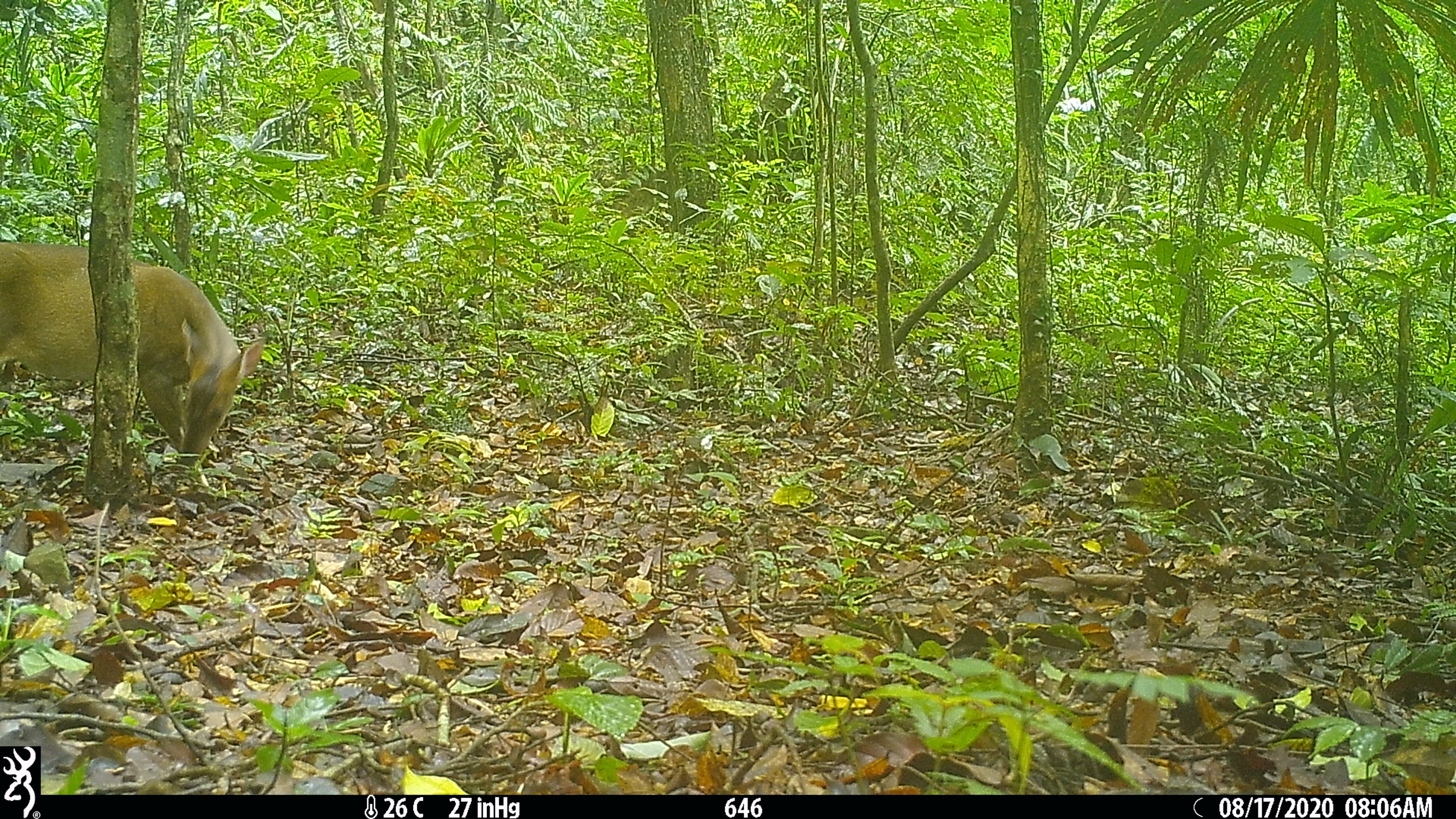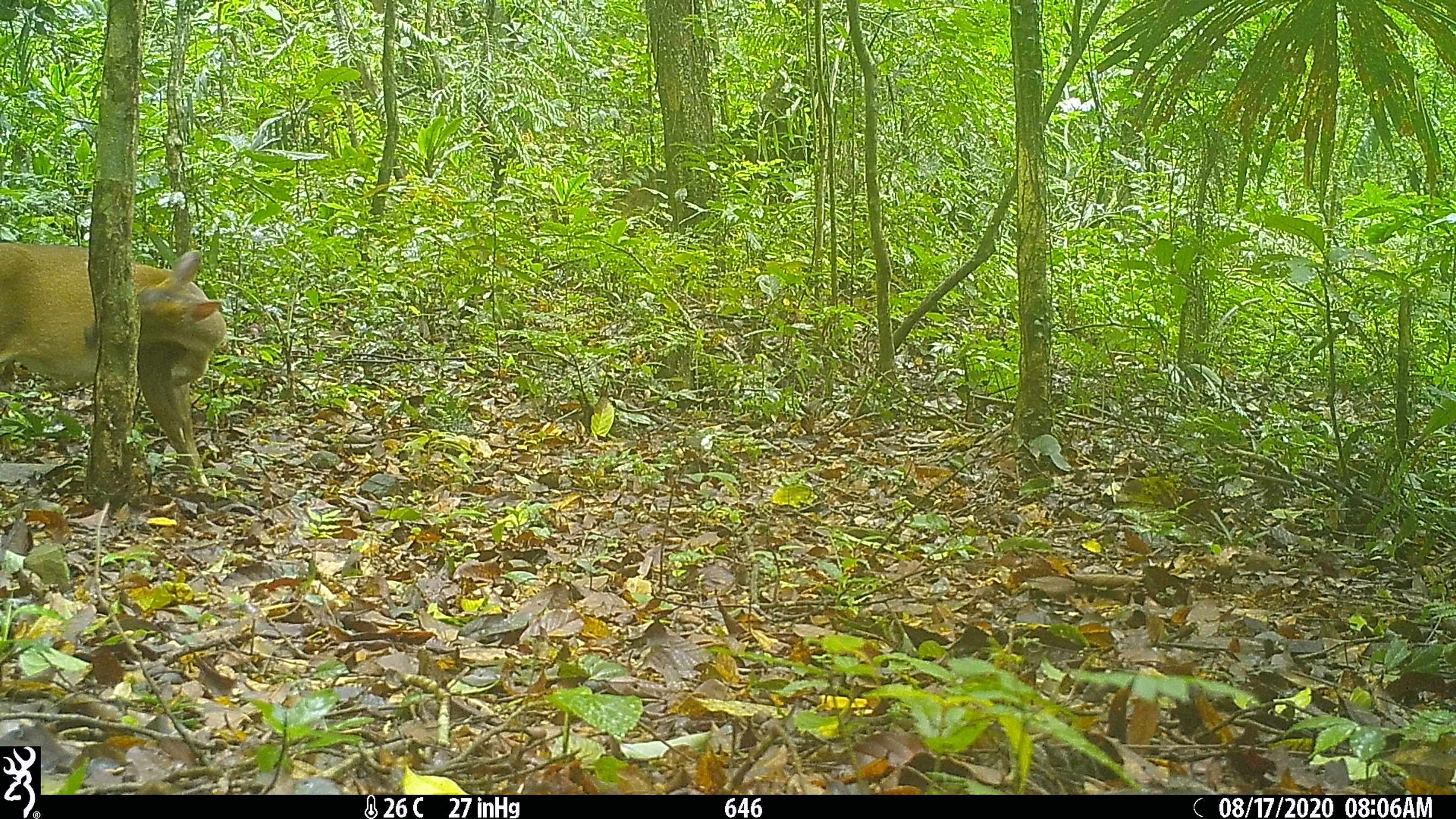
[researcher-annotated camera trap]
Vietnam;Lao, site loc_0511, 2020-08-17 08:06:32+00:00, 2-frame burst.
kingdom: Animalia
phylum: Chordata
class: Mammalia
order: Artiodactyla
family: Cervidae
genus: Muntiacus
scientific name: Muntiacus vuquangensis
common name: large-antlered muntjac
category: large antlered muntjac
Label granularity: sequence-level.